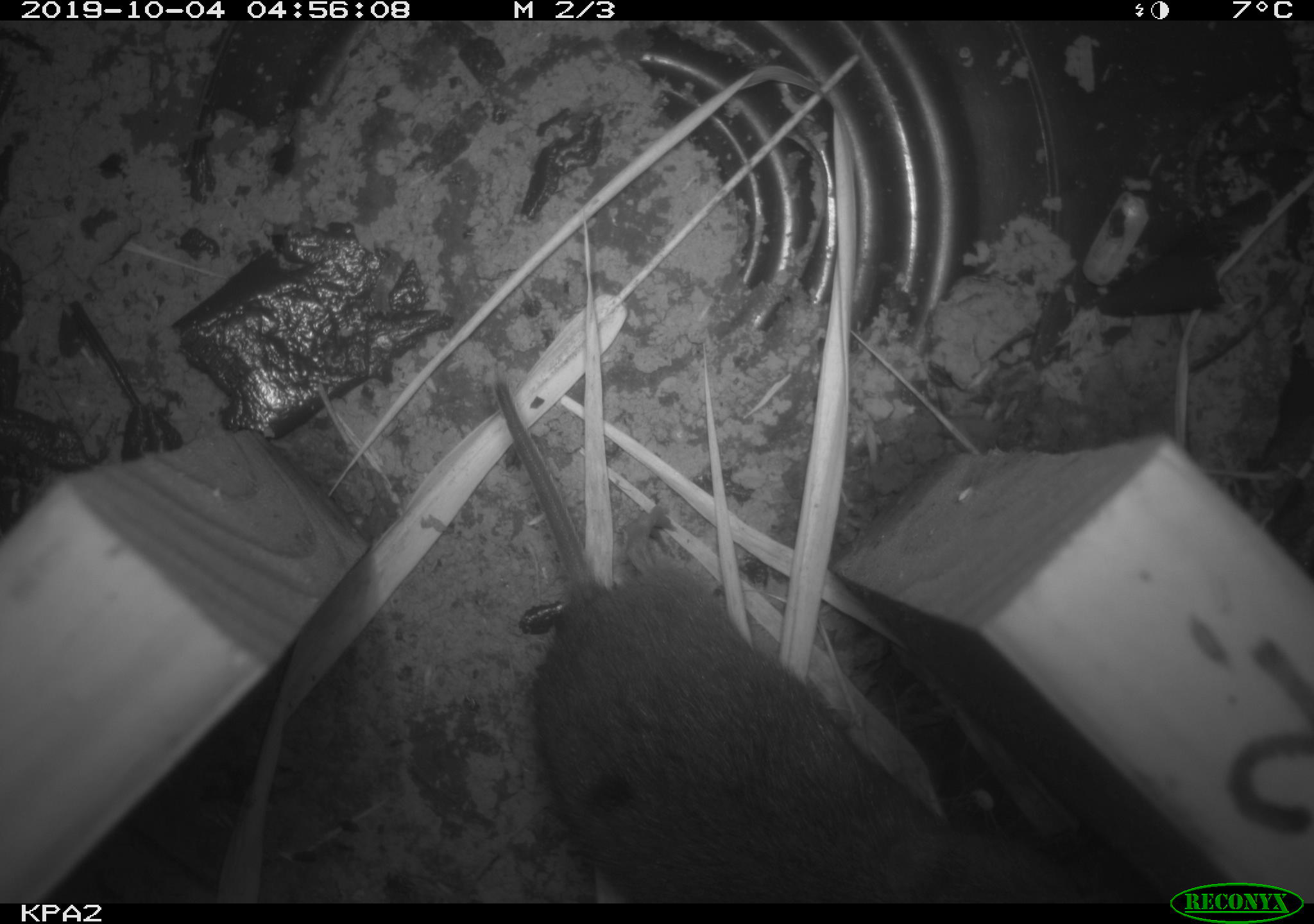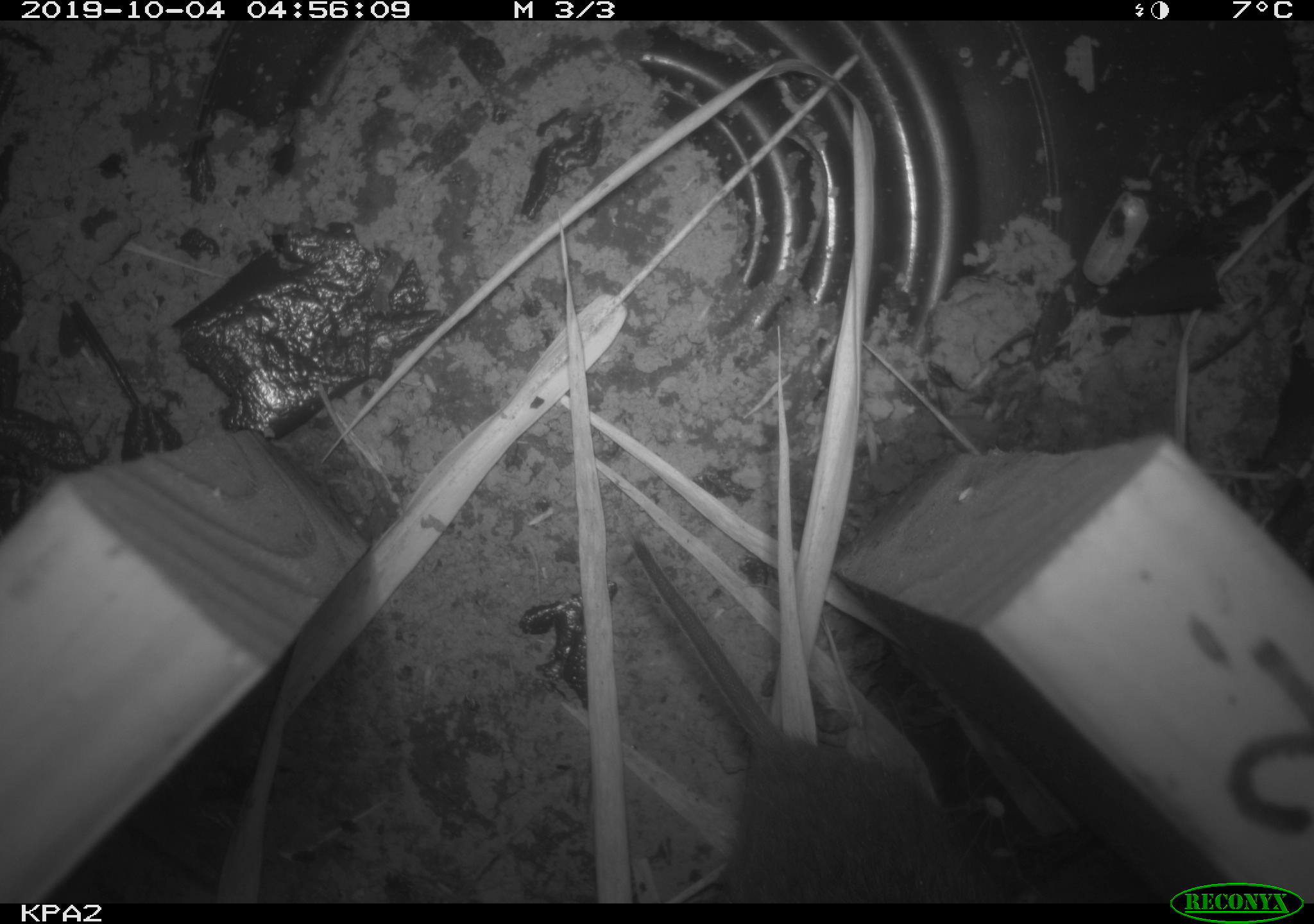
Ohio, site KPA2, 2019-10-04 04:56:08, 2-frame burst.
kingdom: Animalia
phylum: Chordata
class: Mammalia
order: Rodentia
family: Cricetidae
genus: Microtus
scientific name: Microtus pennsylvanicus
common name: meadow vole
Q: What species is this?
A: Meadow vole (Microtus pennsylvanicus).